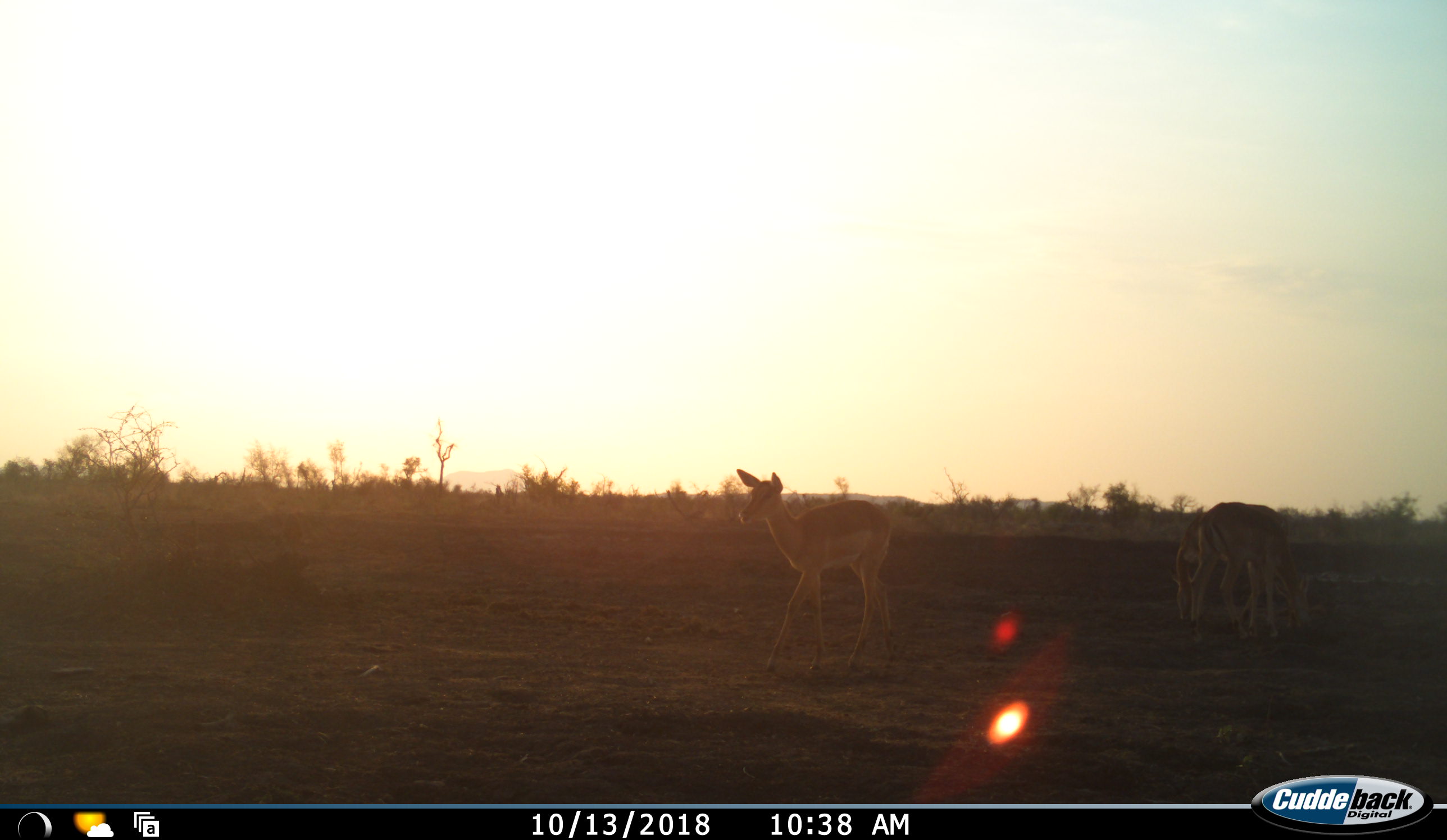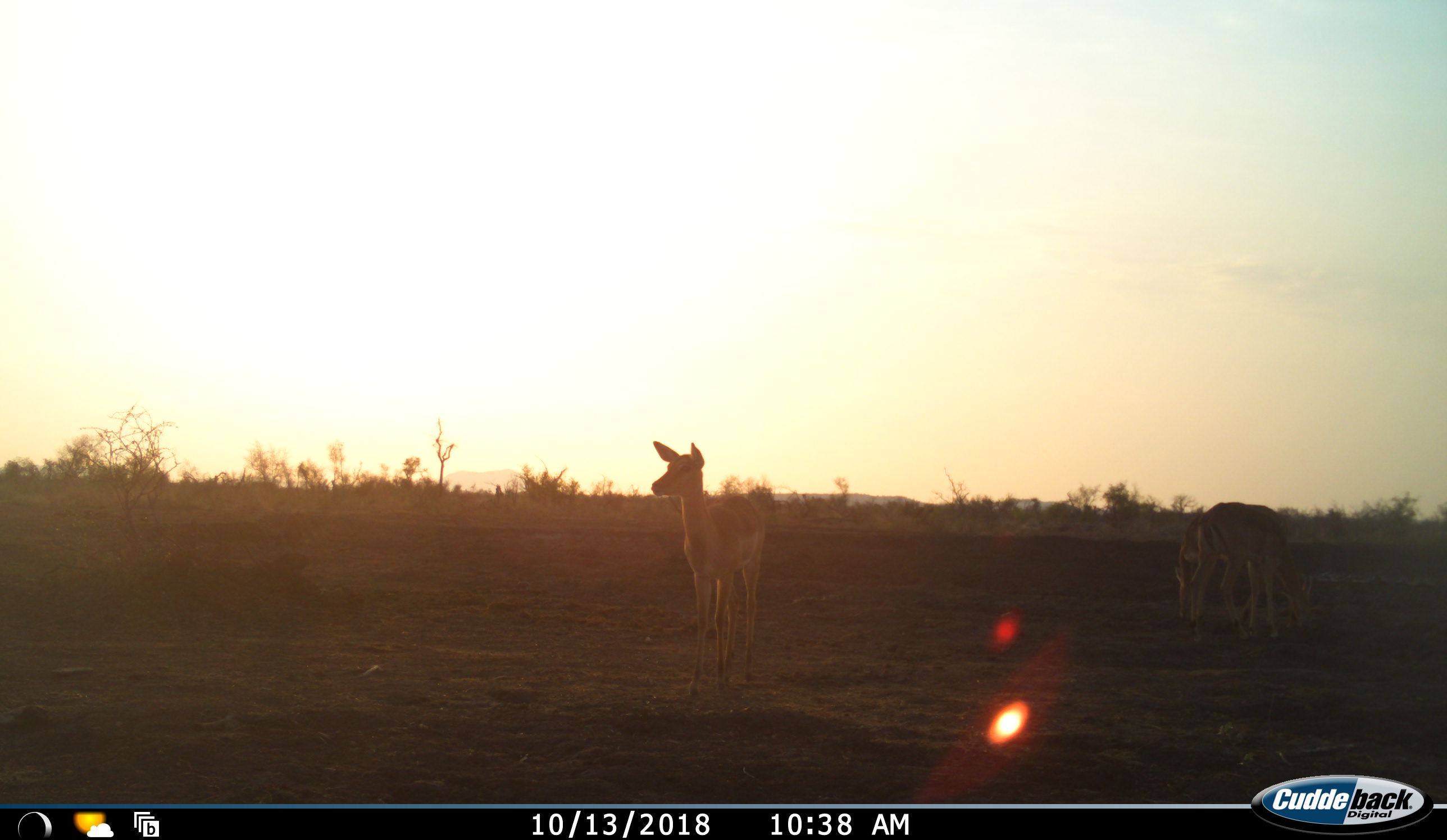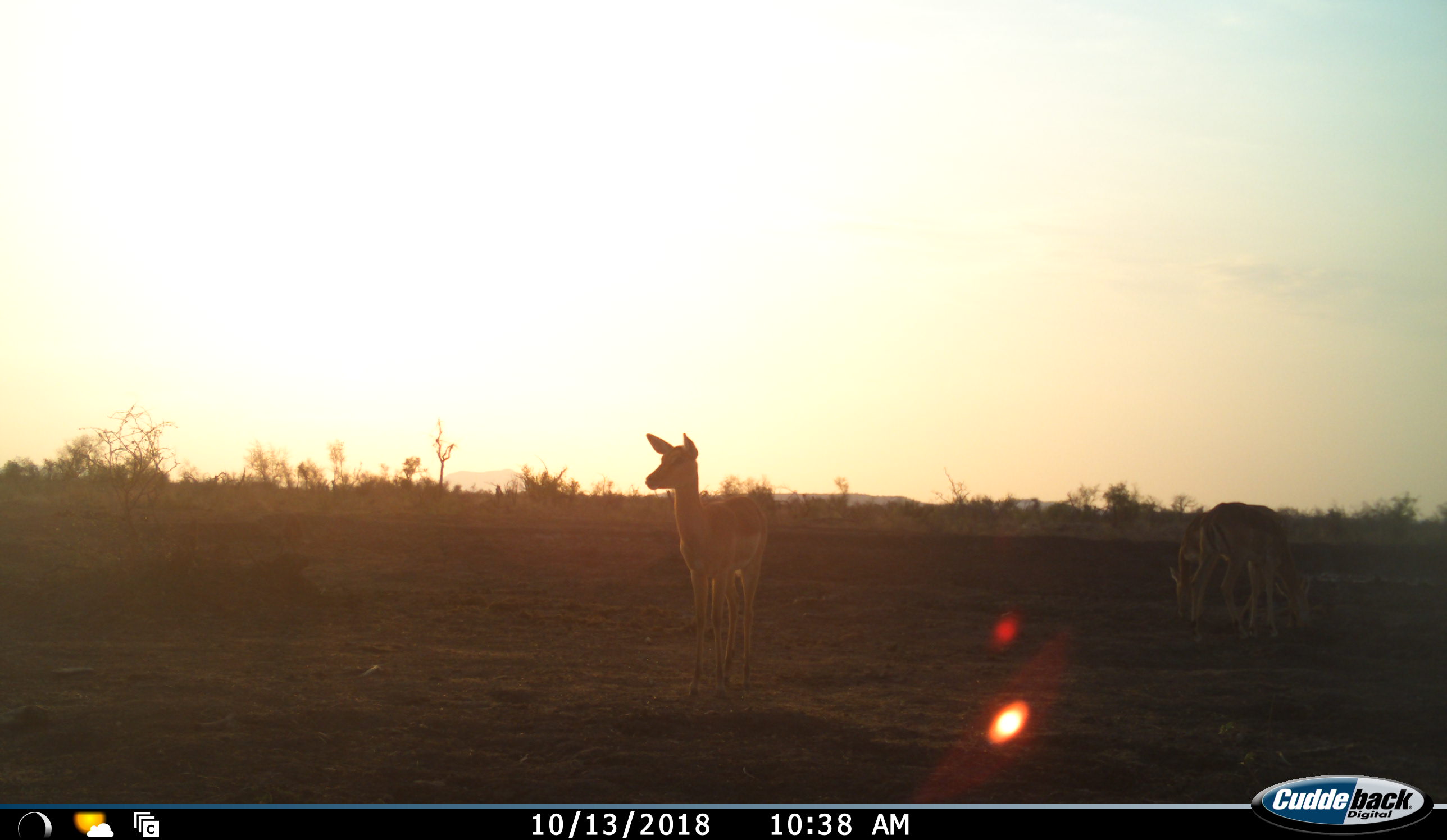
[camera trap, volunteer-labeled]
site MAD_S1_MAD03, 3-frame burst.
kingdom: Animalia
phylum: Chordata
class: Mammalia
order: Artiodactyla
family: Bovidae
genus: Aepyceros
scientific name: Aepyceros melampus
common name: impala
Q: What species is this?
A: Impala (Aepyceros melampus).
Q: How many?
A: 2.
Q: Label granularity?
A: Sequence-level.